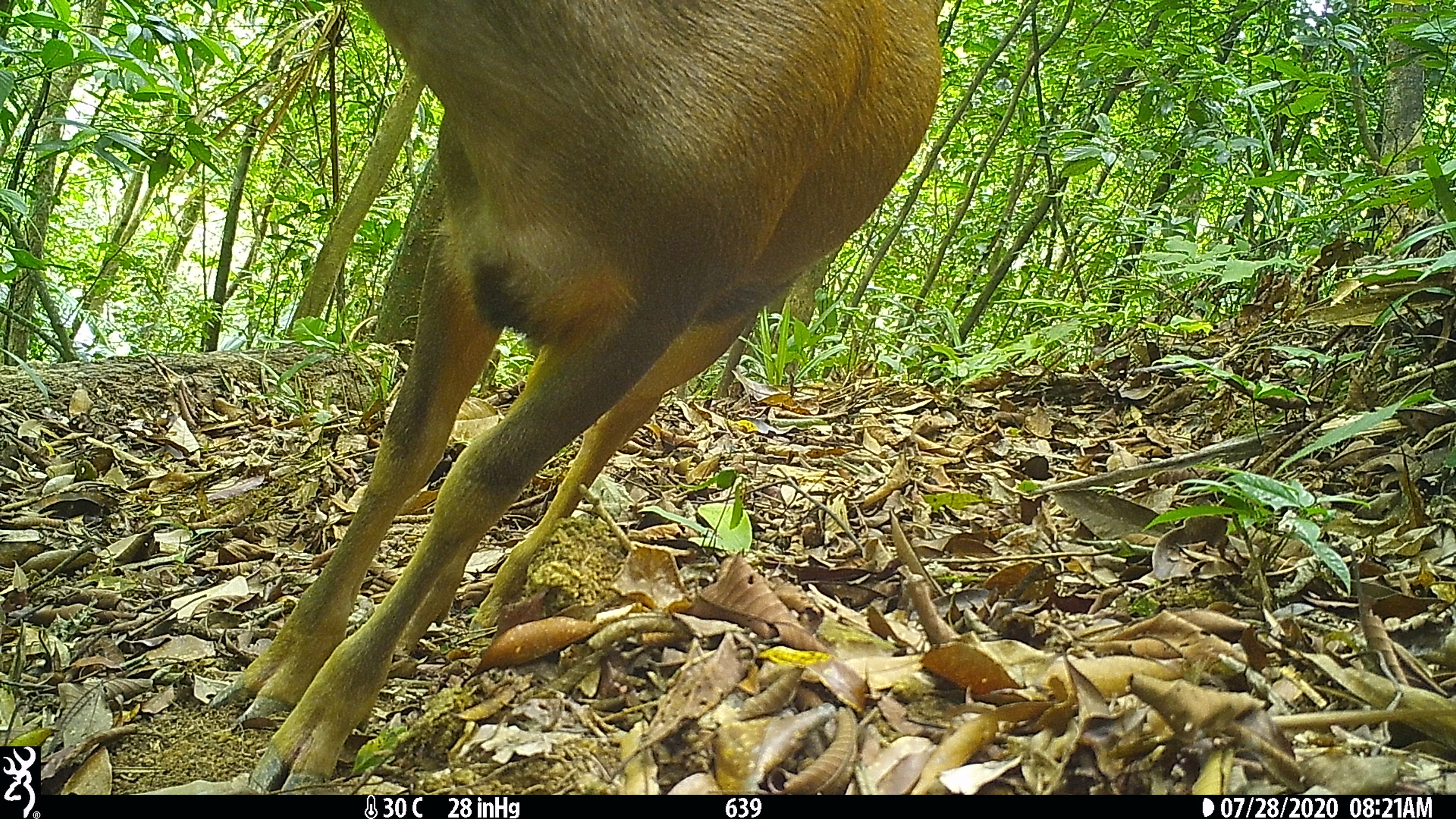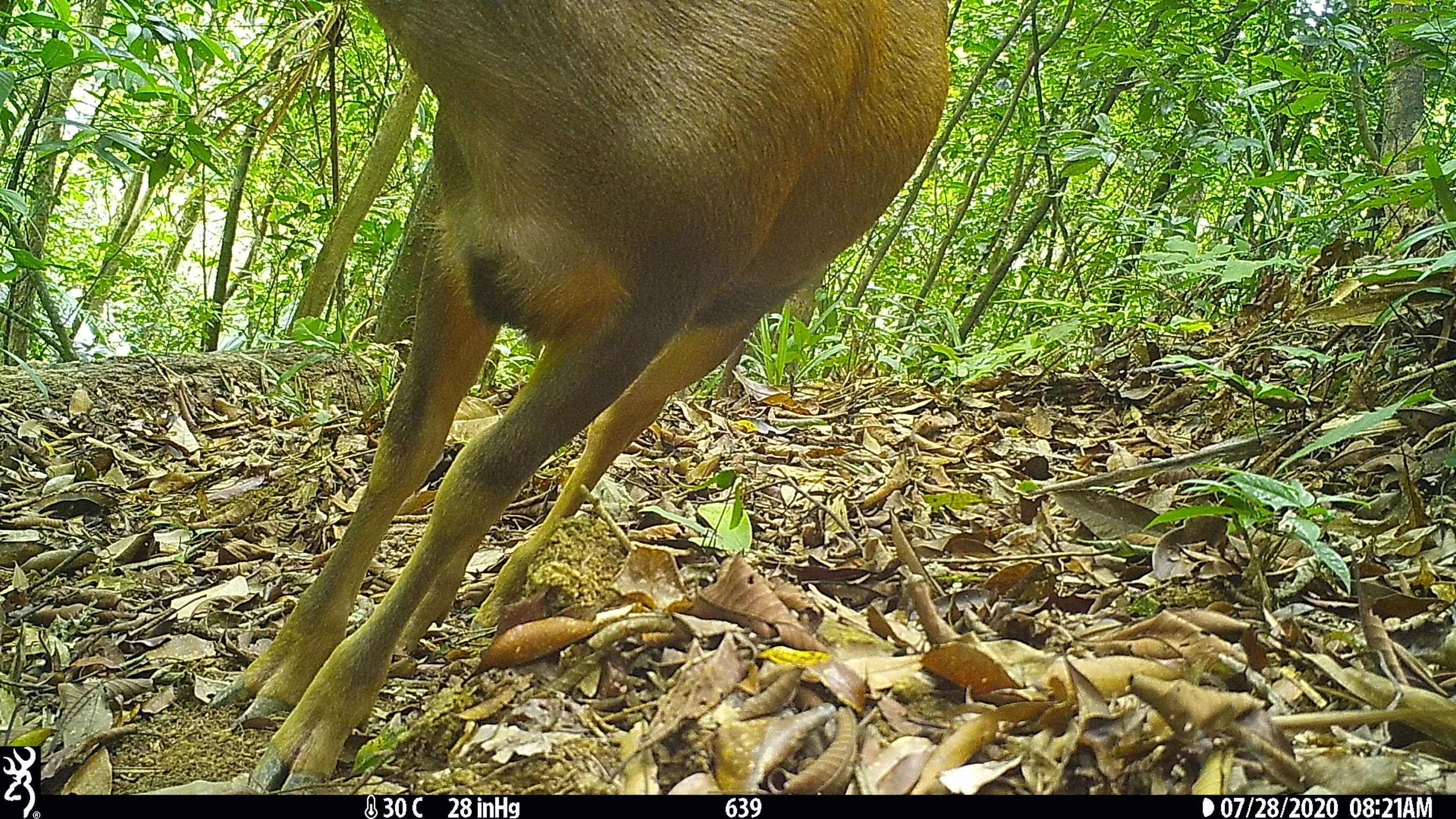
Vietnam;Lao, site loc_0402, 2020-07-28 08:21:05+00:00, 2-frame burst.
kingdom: Animalia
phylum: Chordata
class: Mammalia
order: Artiodactyla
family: Cervidae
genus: Rusa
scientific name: Rusa unicolor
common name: sambar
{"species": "sambar (Rusa unicolor)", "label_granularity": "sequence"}